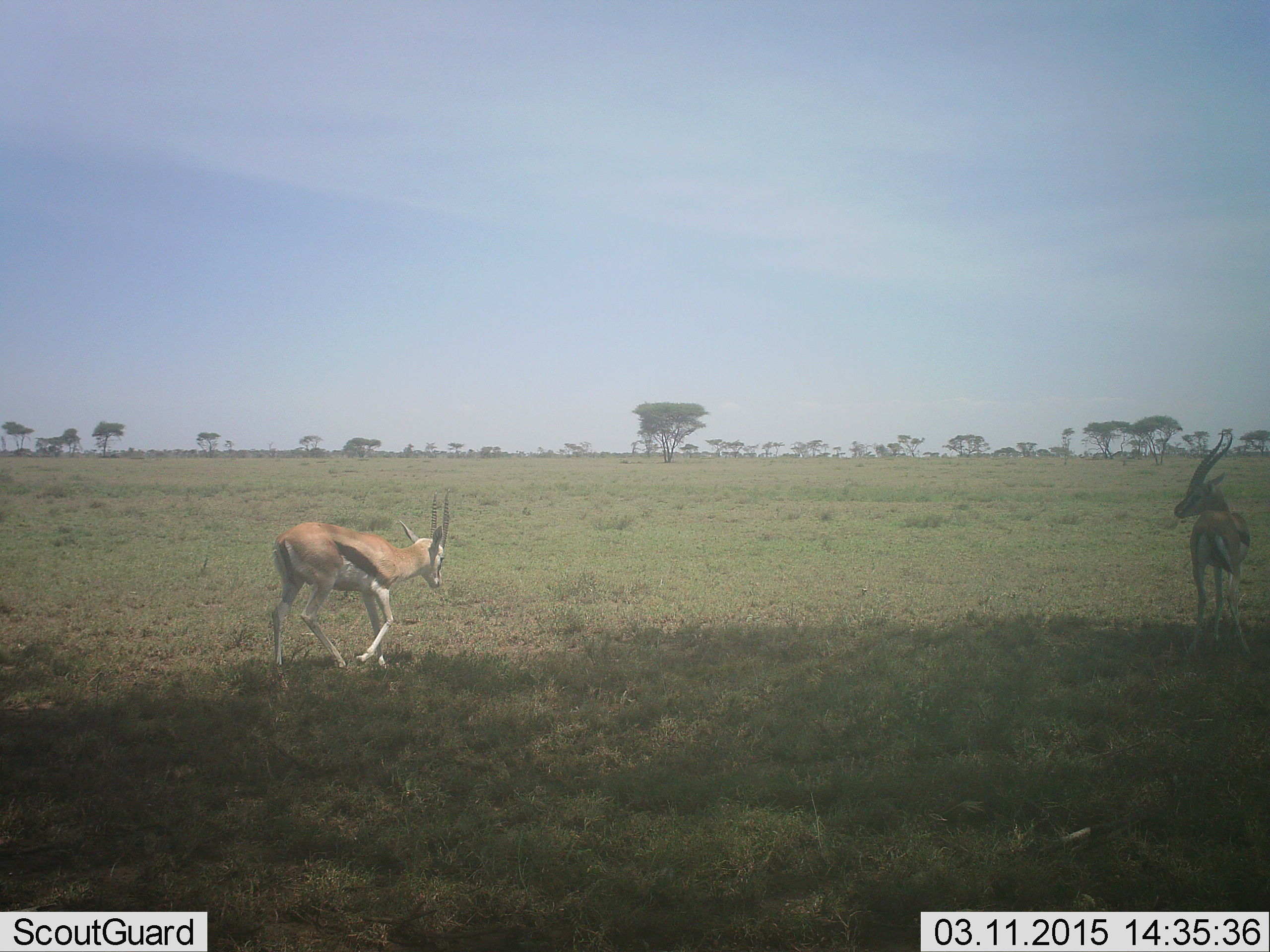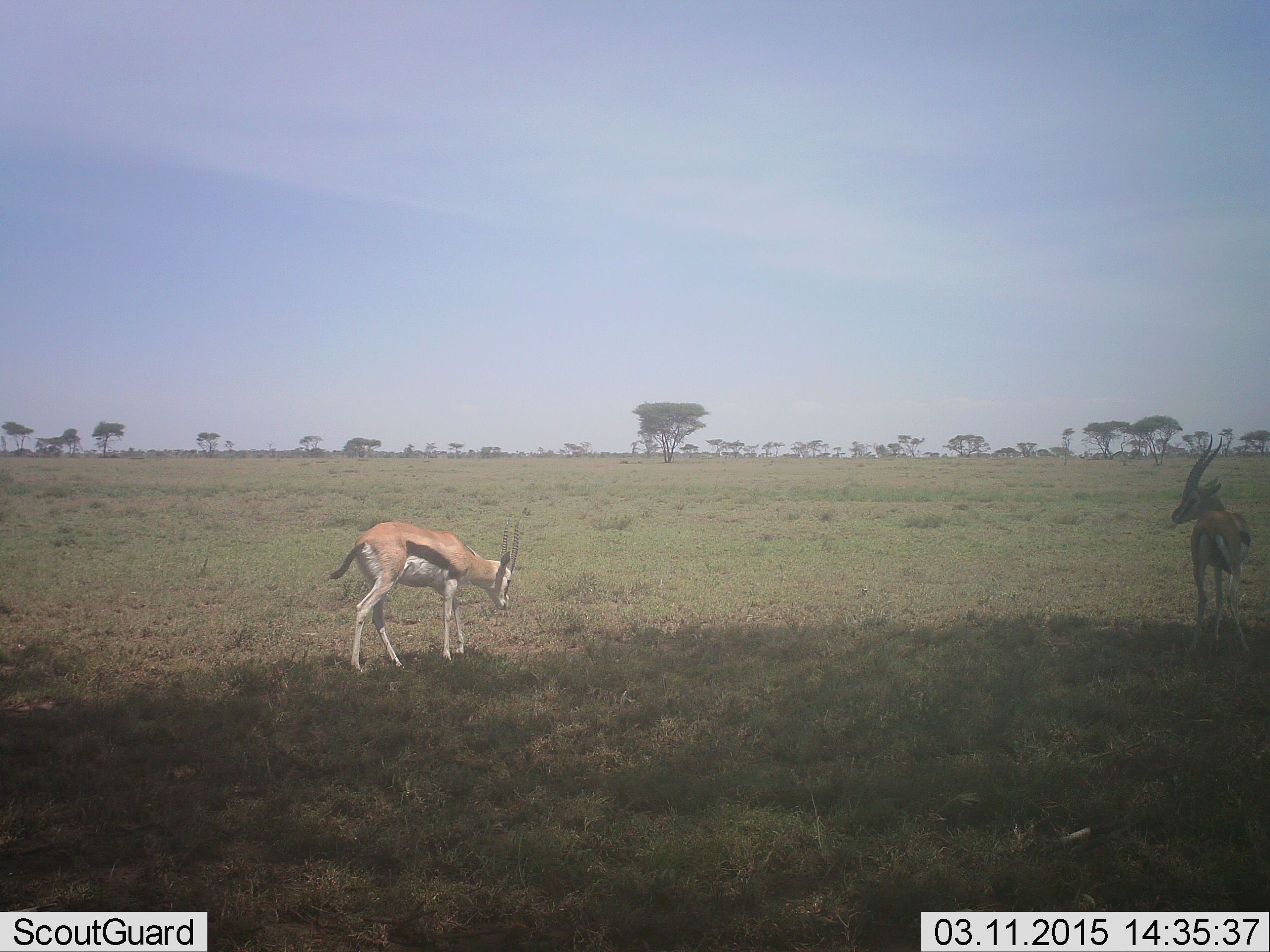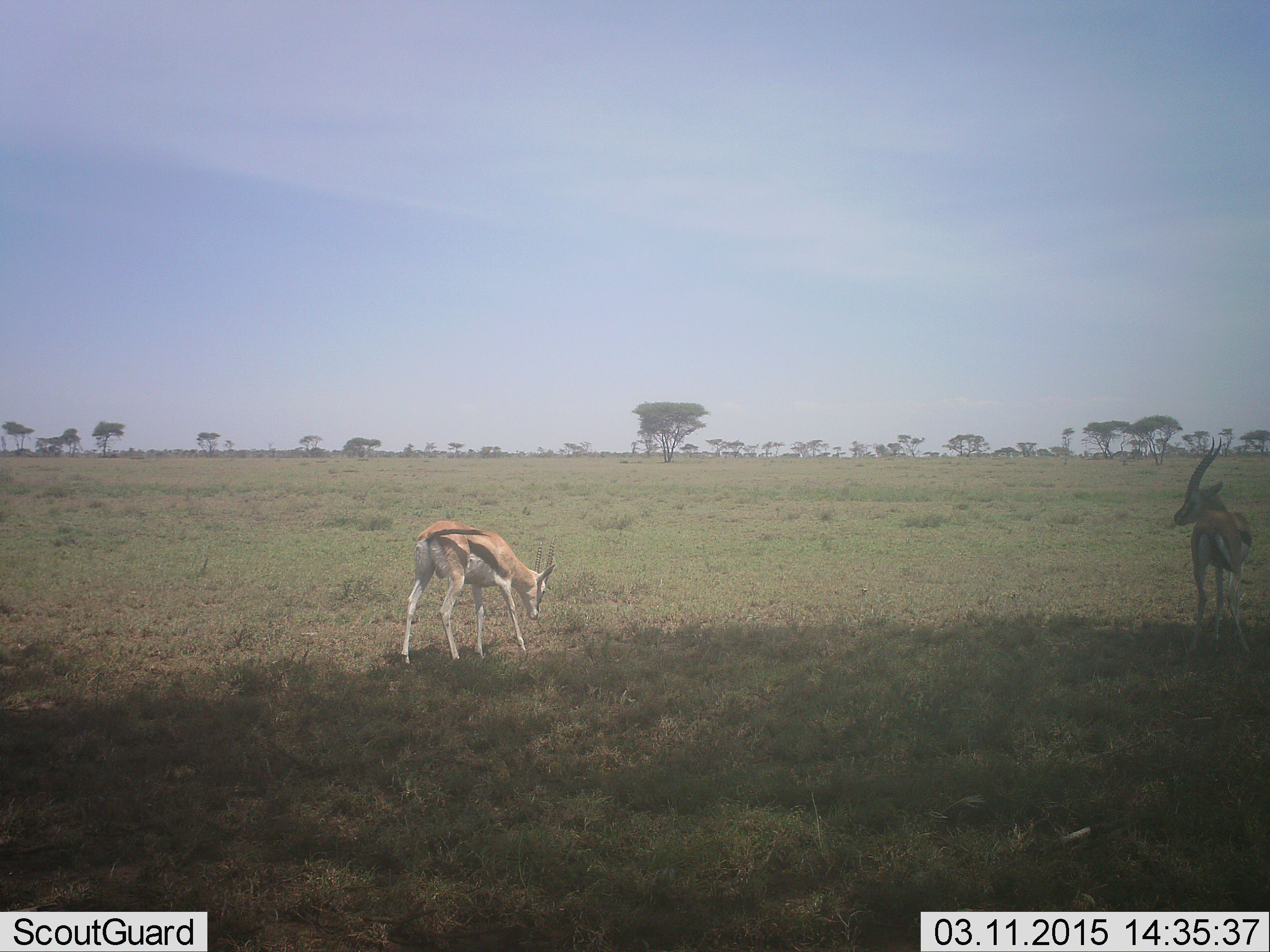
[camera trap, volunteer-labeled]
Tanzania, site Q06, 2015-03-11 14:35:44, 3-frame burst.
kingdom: Animalia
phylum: Chordata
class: Mammalia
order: Artiodactyla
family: Bovidae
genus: Eudorcas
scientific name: Eudorcas thomsonii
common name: thomson's gazelle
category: gazellethomsons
Gazellethomsons (thomson's gazelle) (Eudorcas thomsonii), count 2. Behavior (volunteer vote fractions): standing 80%, resting 0%, moving 60%, interacting 0%. Young present (vote fraction): 0%. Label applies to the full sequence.